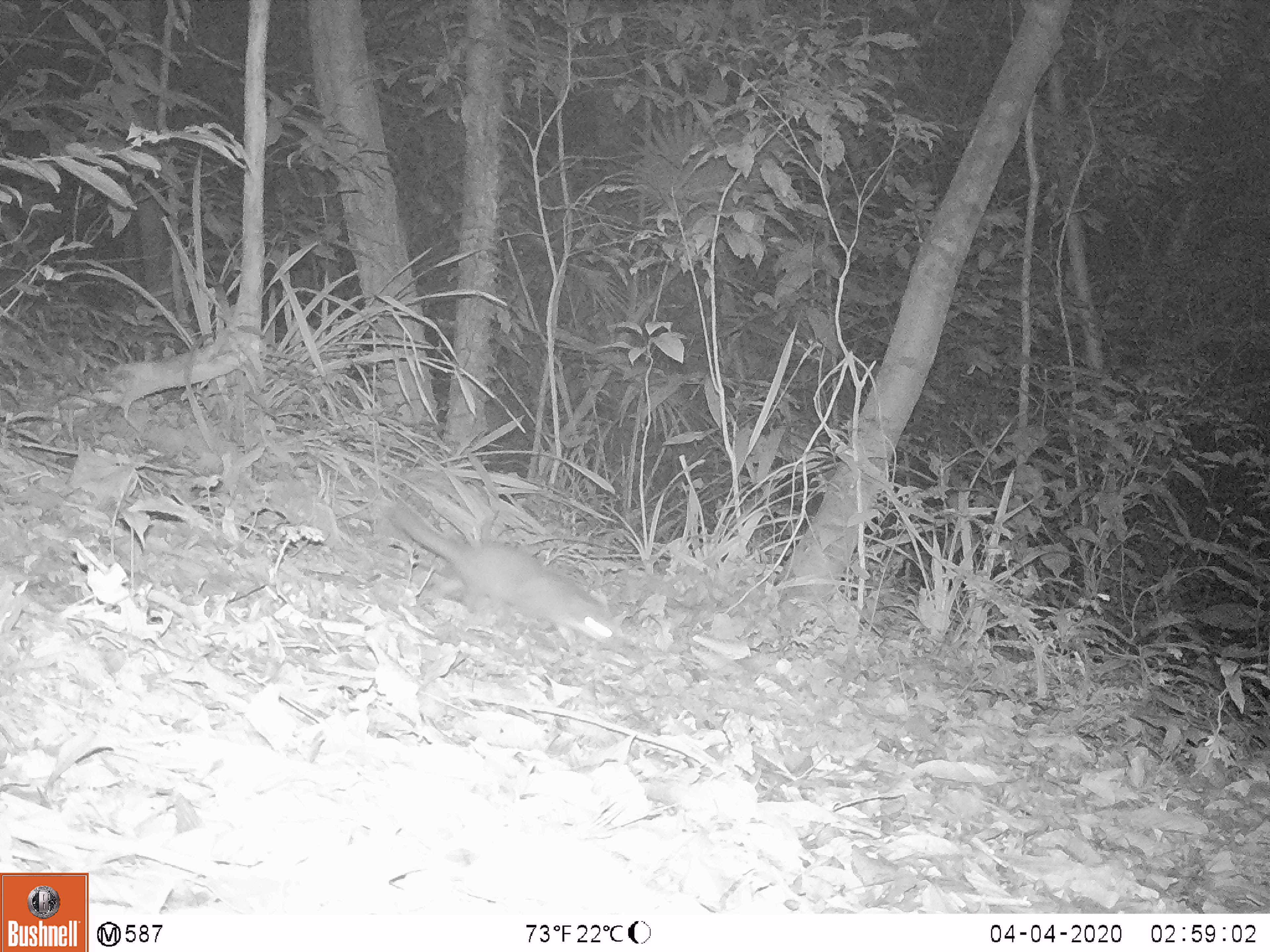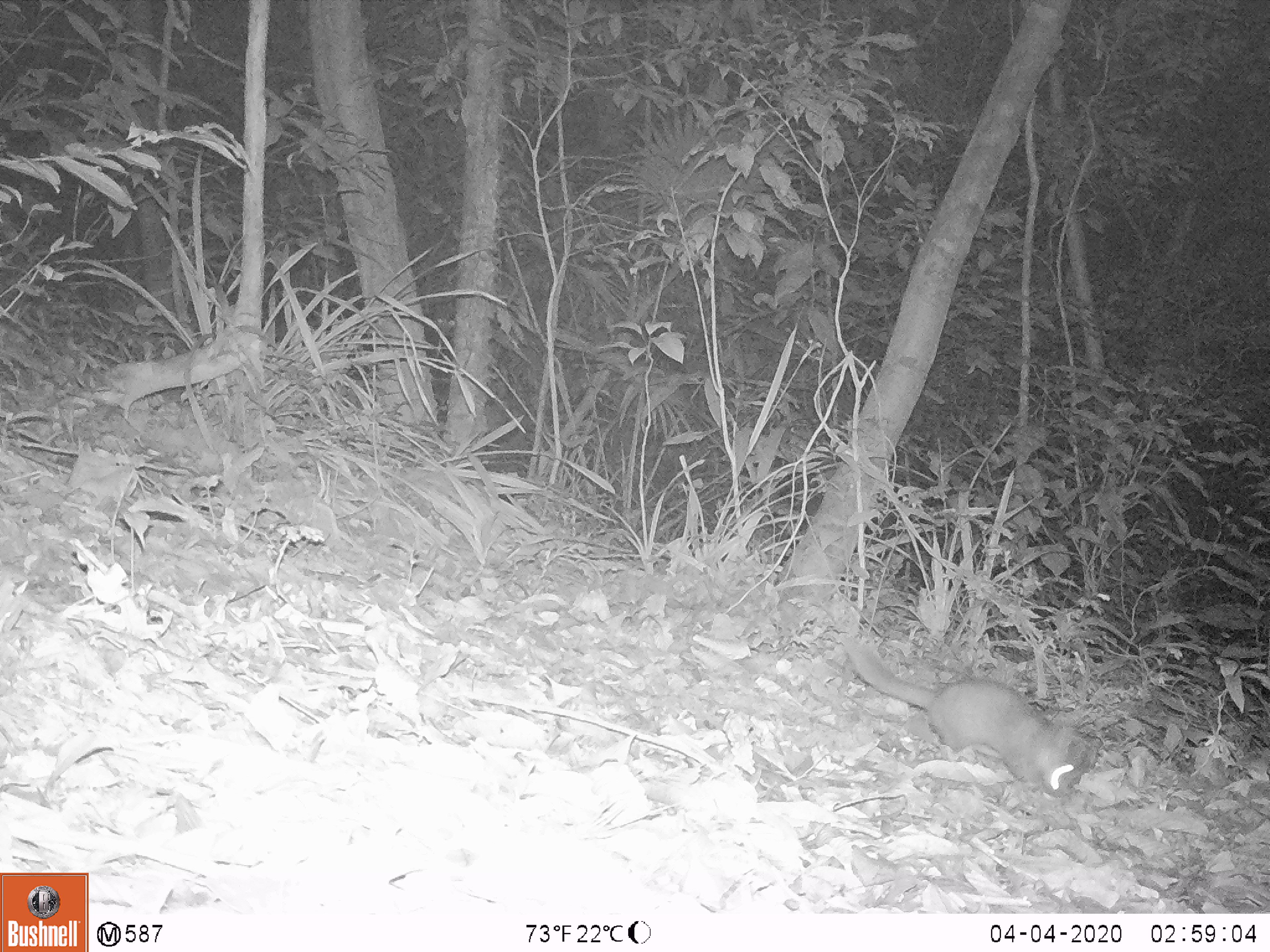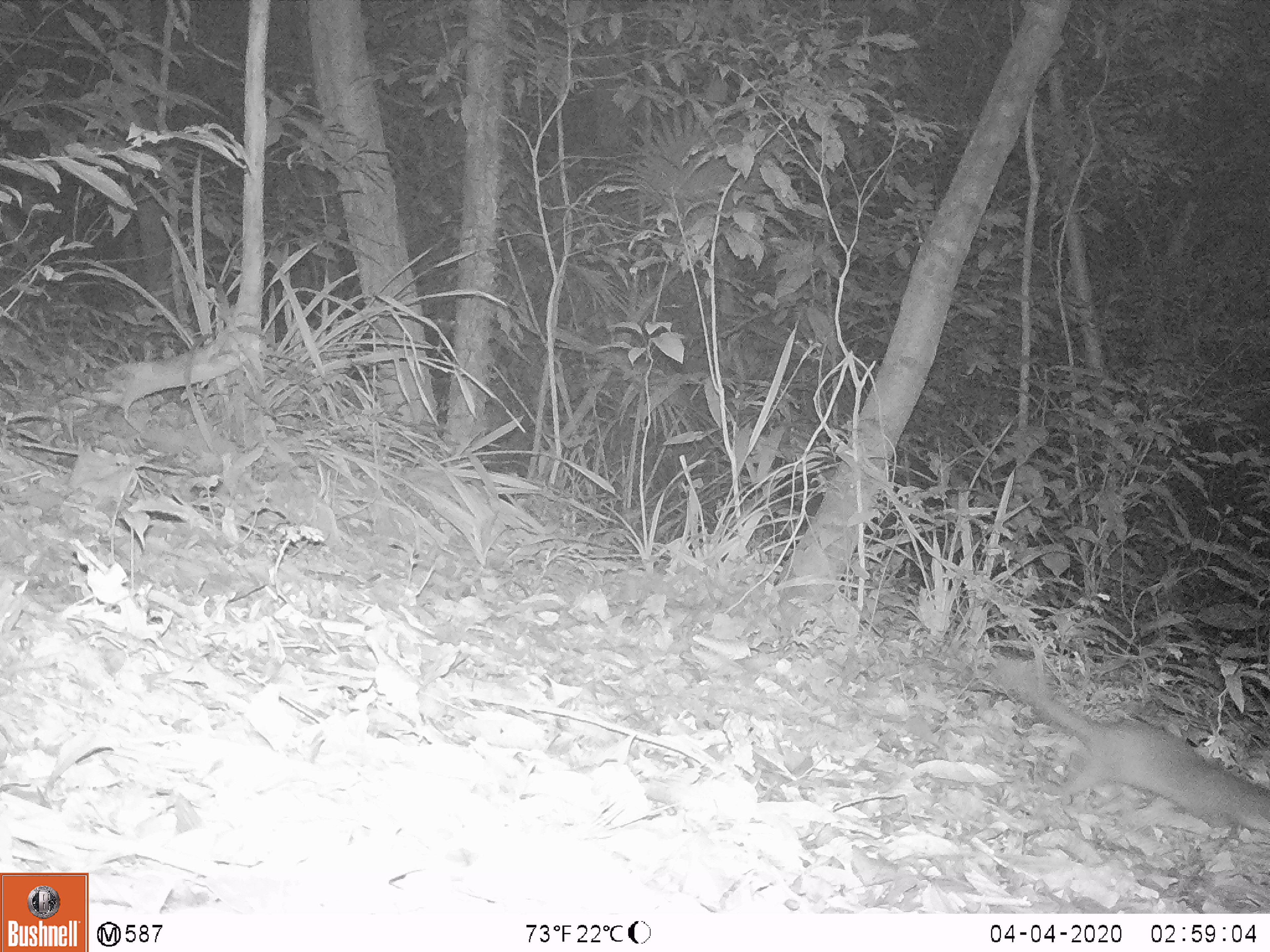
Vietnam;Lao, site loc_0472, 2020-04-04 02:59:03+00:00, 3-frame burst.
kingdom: Animalia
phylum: Chordata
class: Mammalia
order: Carnivora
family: Mustelidae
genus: Melogale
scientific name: Melogale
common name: ferret badger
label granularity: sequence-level